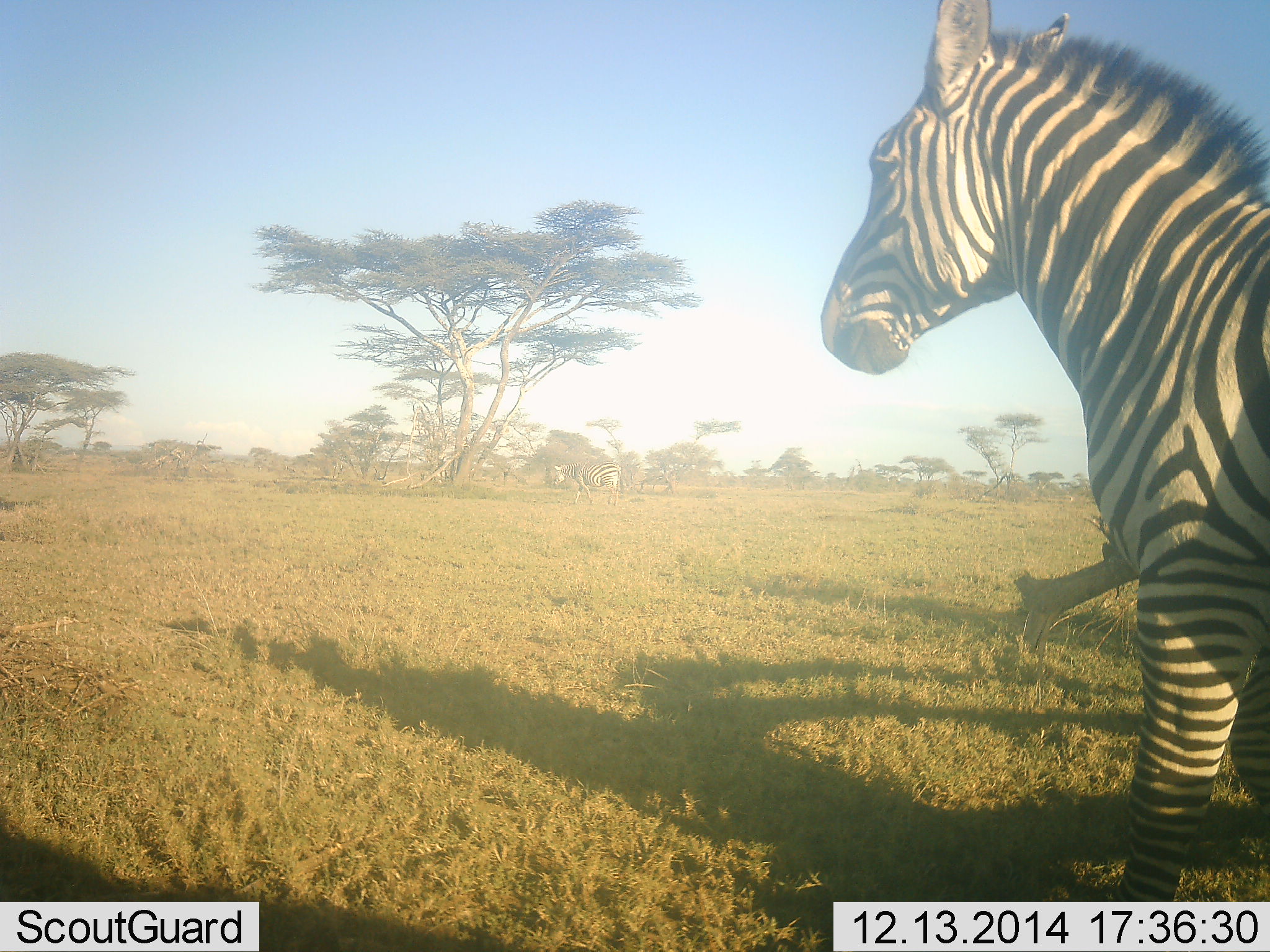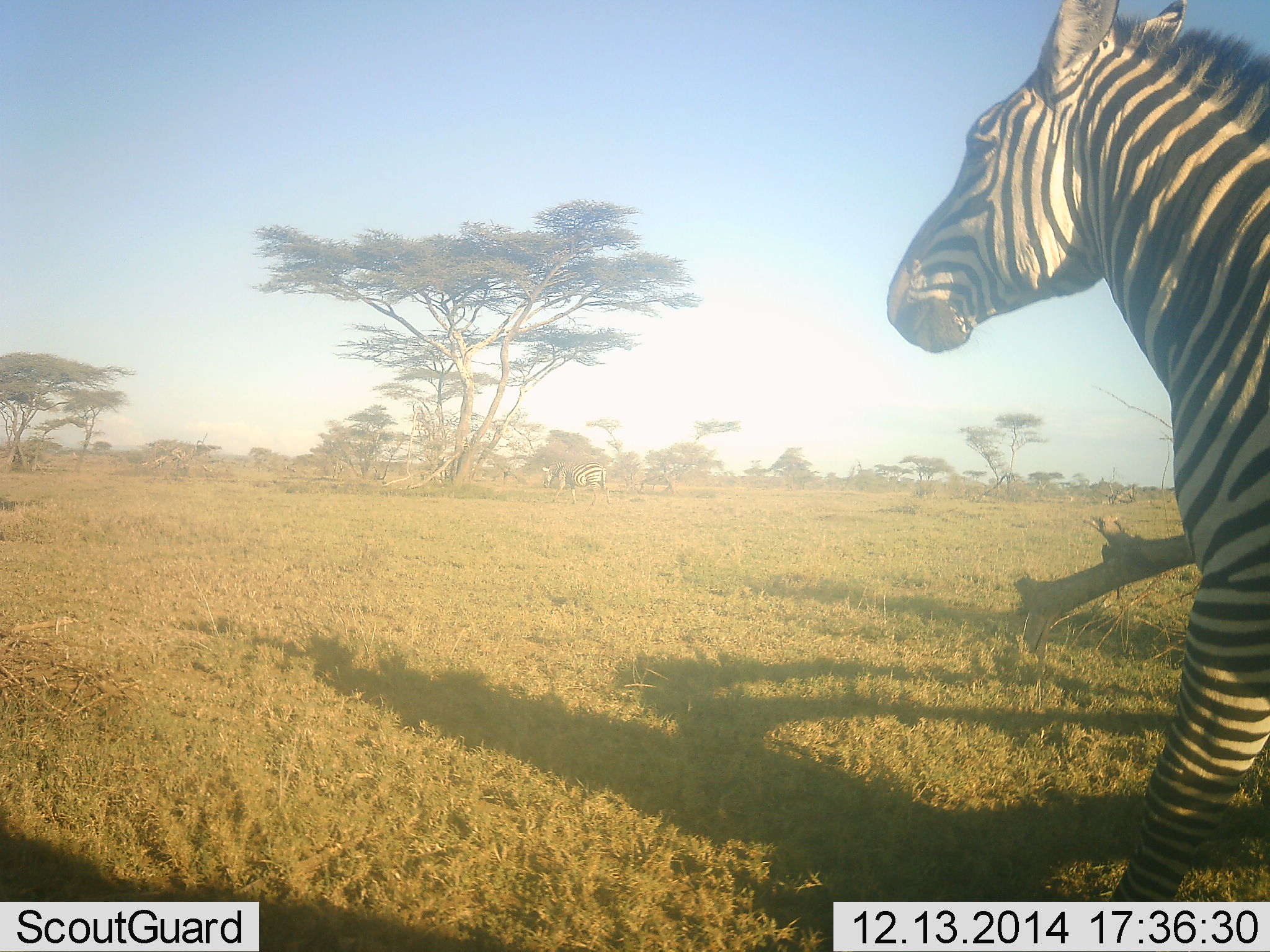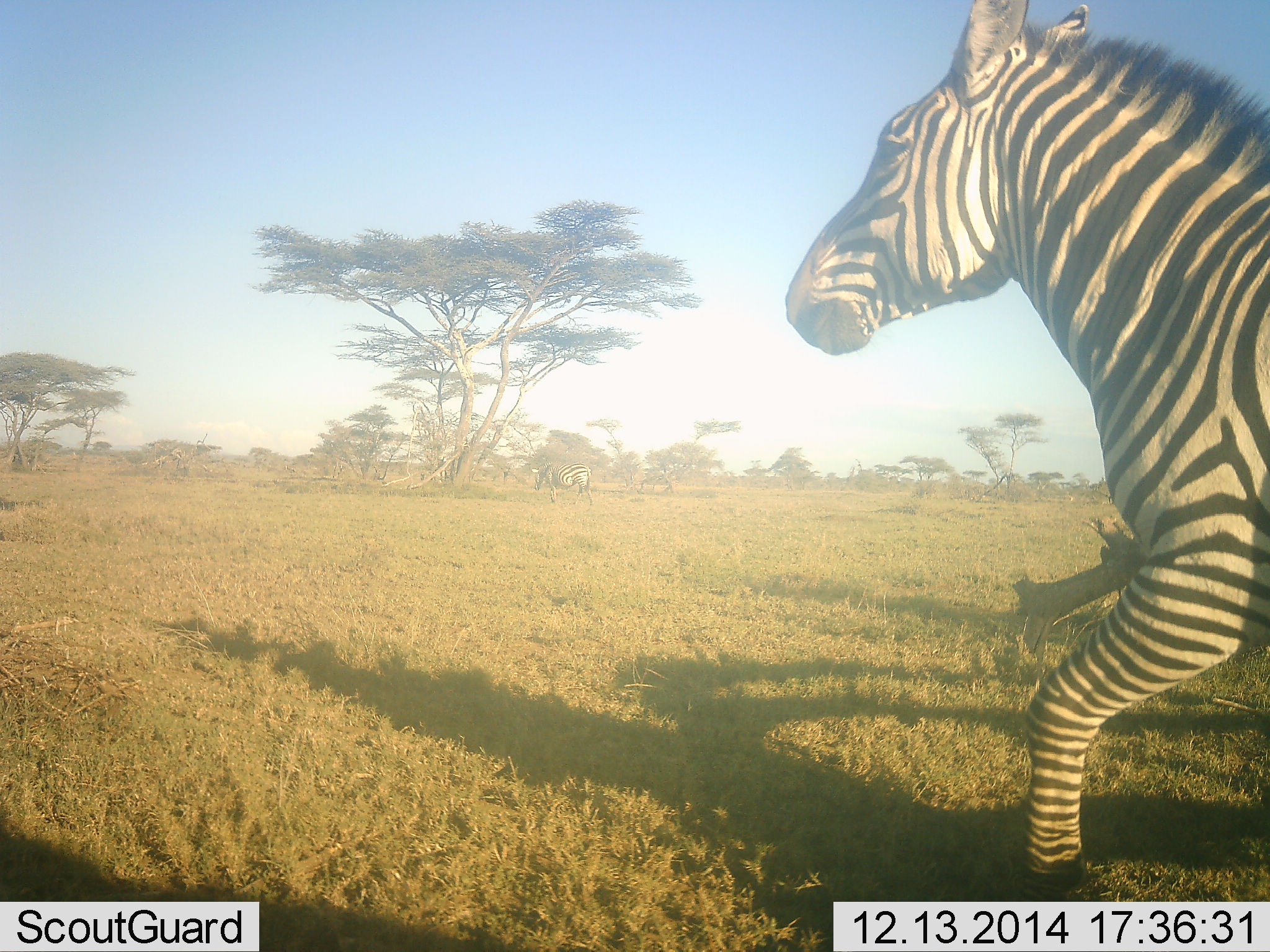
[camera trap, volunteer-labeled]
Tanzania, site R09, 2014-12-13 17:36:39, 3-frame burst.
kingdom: Animalia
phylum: Chordata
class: Mammalia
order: Perissodactyla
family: Equidae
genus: Equus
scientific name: Equus quagga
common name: plains zebra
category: zebra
Zebra (plains zebra) (Equus quagga), count 2. Behavior (volunteer vote fractions): standing 30%, resting 0%, moving 90%, interacting 10%. Young present (vote fraction): 0%. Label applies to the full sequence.